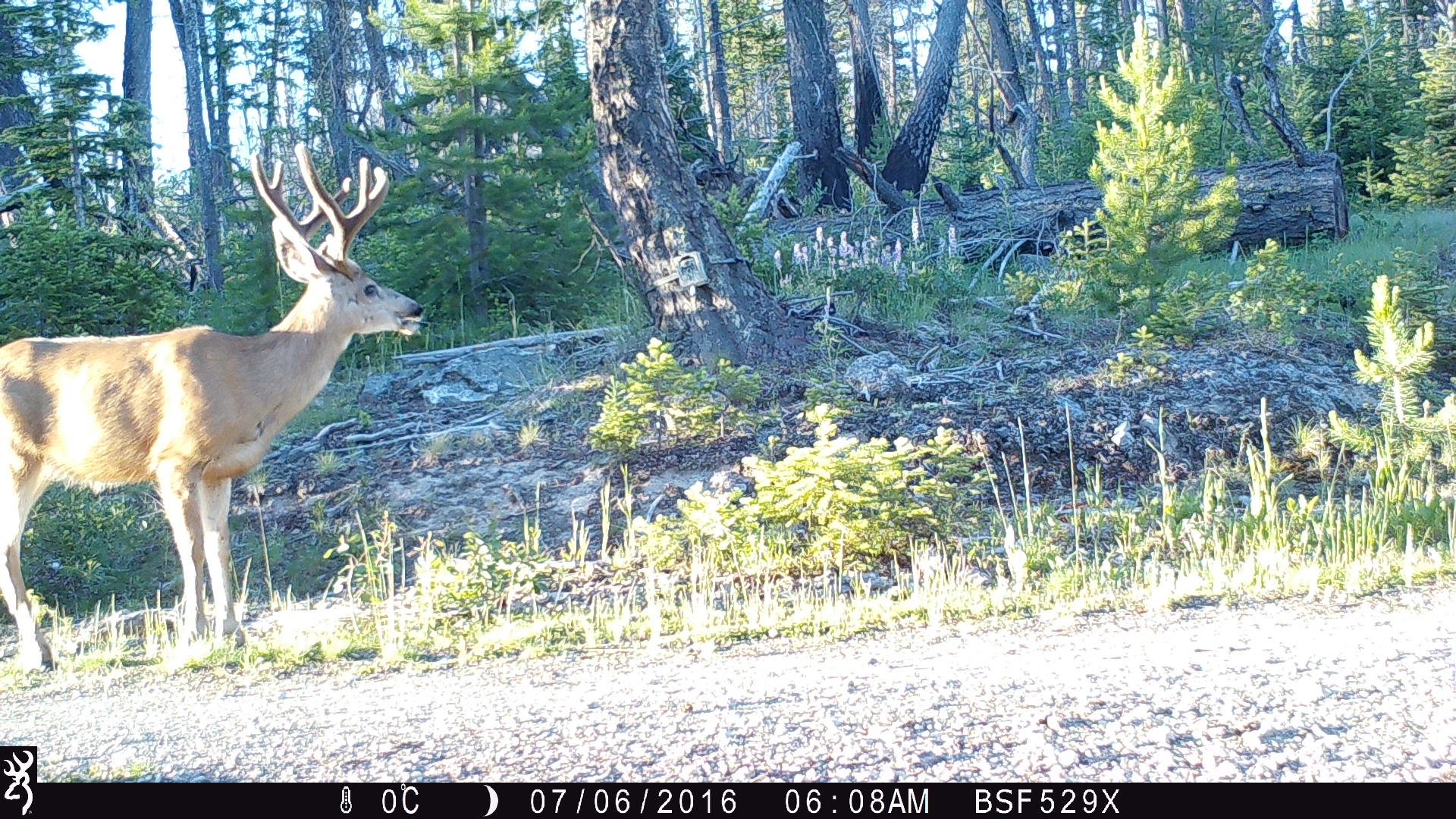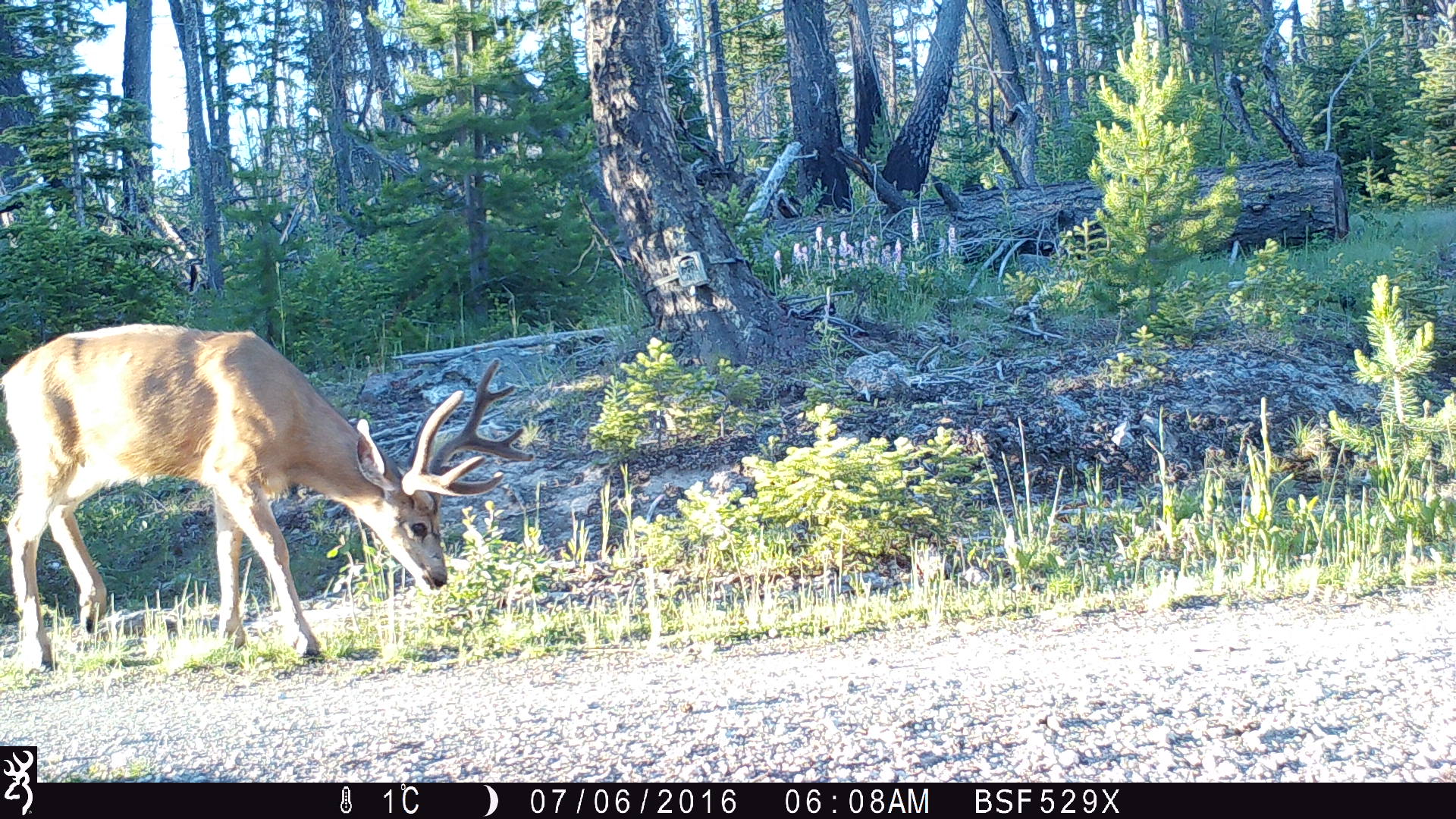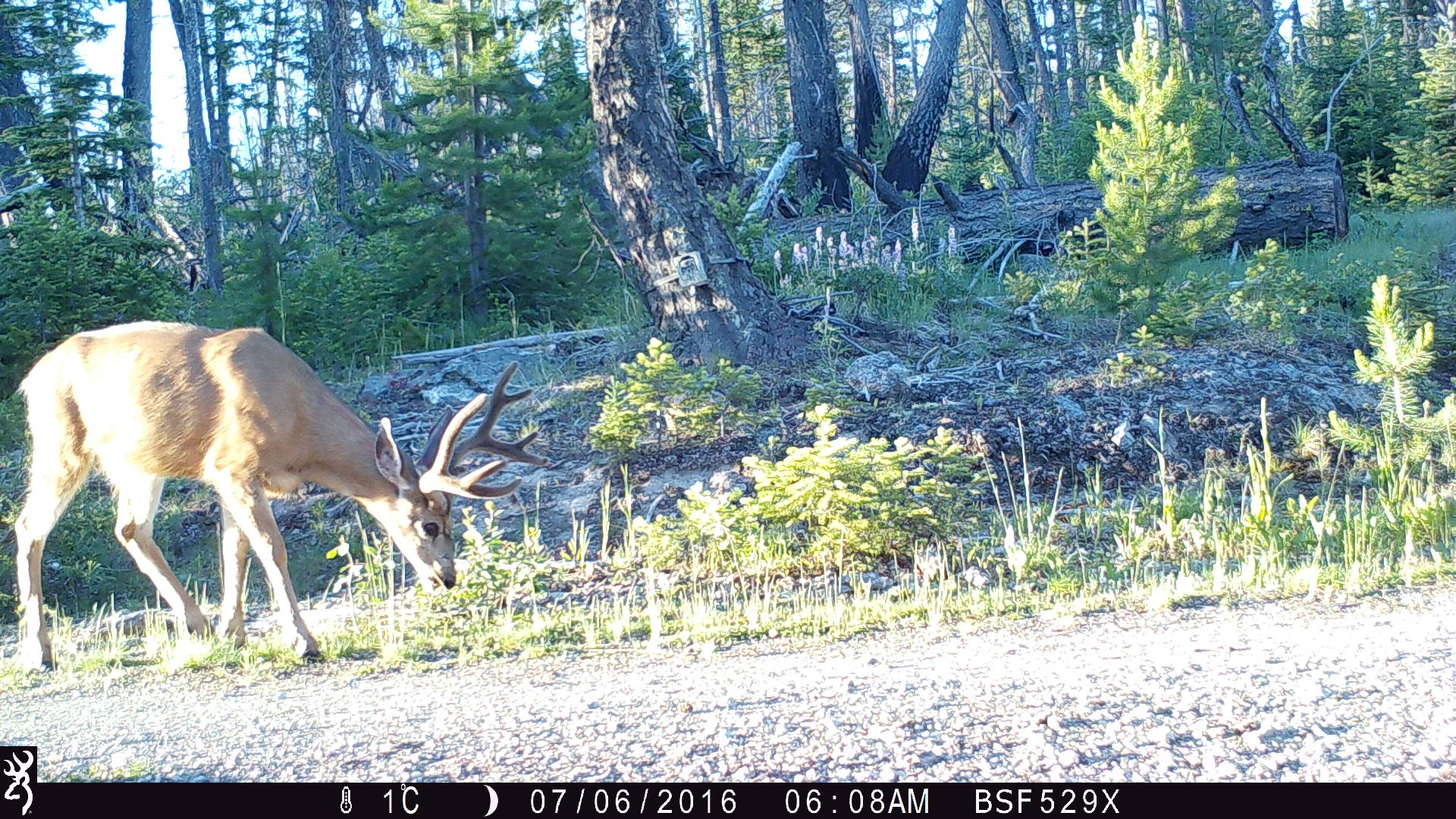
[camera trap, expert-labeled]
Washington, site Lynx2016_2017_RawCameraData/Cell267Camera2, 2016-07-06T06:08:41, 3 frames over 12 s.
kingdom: Animalia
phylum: Chordata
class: Mammalia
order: Artiodactyla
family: Cervidae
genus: Odocoileus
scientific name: Odocoileus hemionus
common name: mule deer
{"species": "Odocoileus hemionus (mule deer)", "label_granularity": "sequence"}